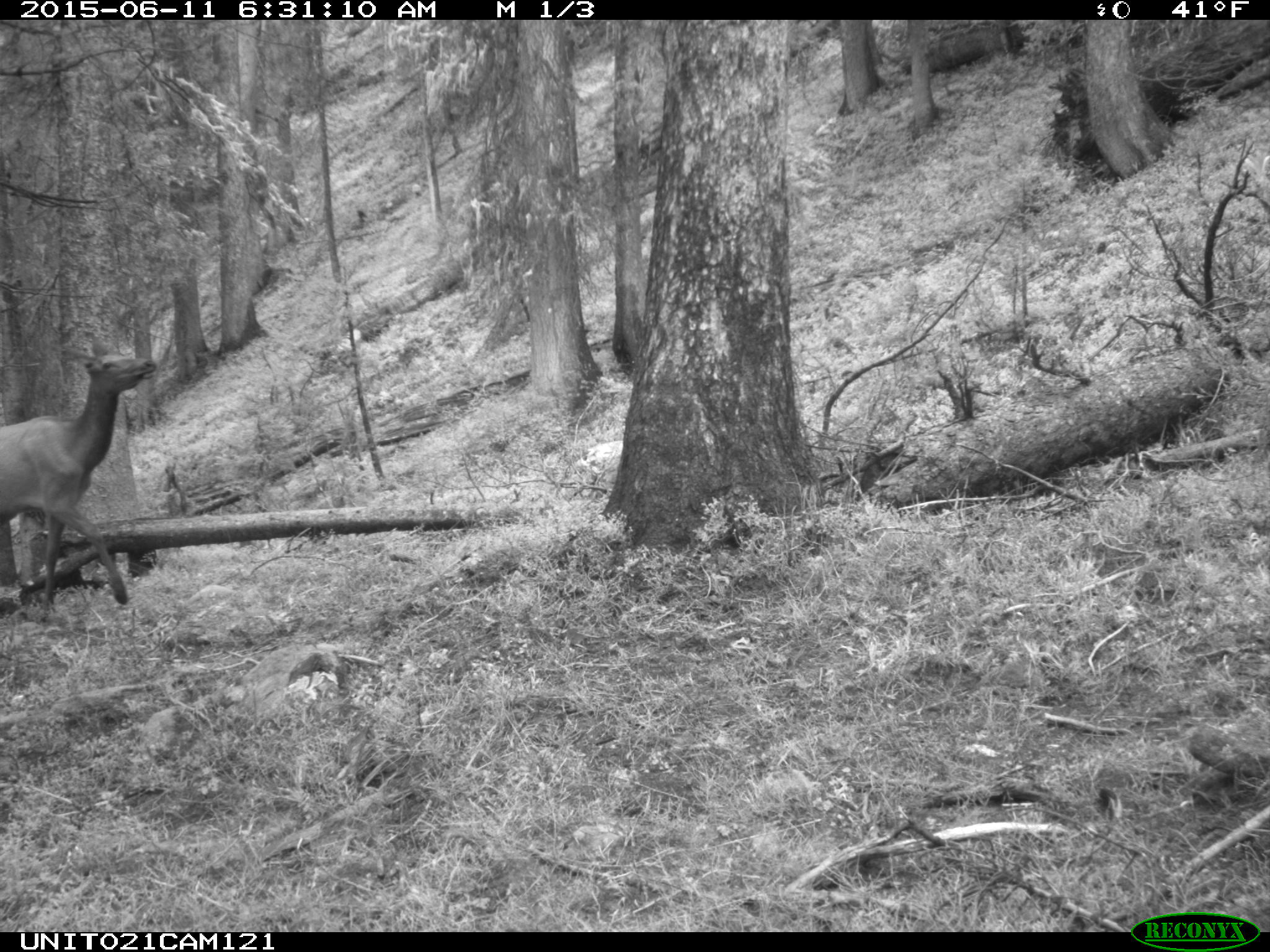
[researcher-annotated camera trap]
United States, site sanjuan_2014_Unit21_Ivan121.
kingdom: Animalia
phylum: Chordata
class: Mammalia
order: Artiodactyla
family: Cervidae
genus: Cervus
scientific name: Cervus elaphus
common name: red deer